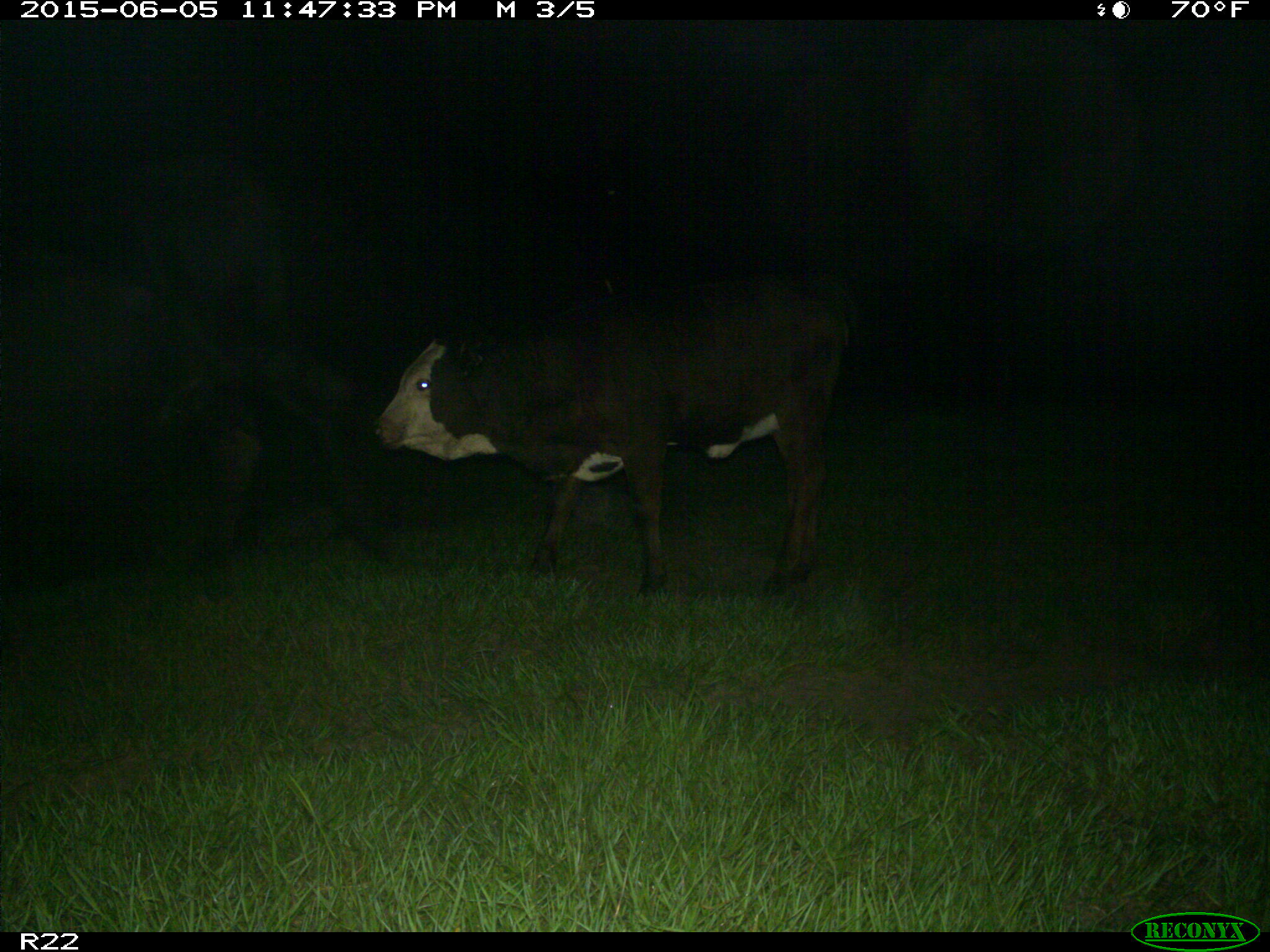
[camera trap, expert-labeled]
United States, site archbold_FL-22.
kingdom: Animalia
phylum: Chordata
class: Mammalia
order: Artiodactyla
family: Bovidae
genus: Bos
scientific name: Bos taurus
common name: domestic cow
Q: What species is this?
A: Bos taurus (domestic cow).